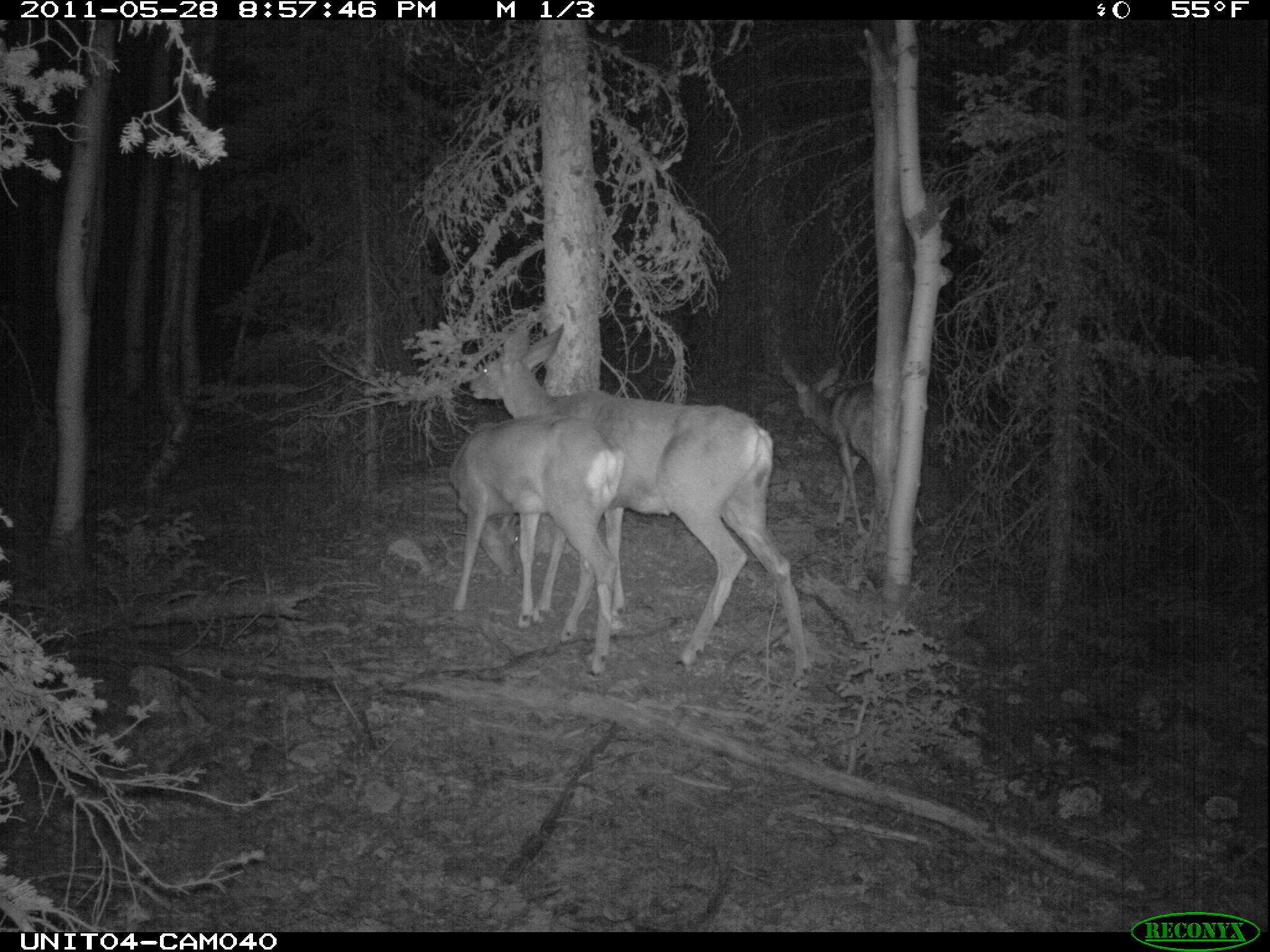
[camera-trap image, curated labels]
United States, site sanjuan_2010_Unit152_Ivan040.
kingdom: Animalia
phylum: Chordata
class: Mammalia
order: Artiodactyla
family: Cervidae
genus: Odocoileus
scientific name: Odocoileus hemionus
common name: mule deer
Odocoileus hemionus (mule deer).